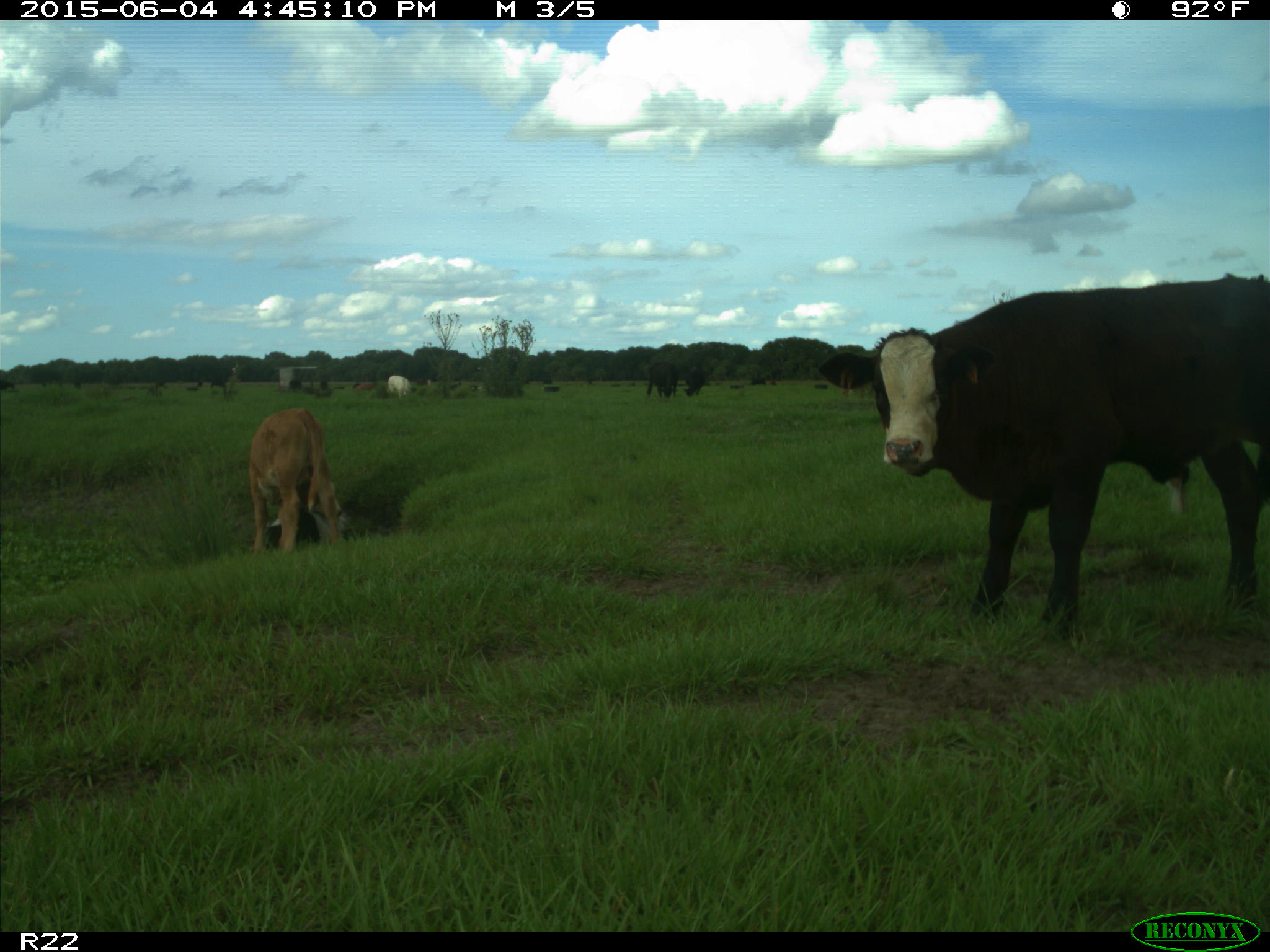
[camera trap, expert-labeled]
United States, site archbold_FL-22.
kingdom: Animalia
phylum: Chordata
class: Mammalia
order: Artiodactyla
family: Bovidae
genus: Bos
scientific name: Bos taurus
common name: domestic cow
Bos taurus (domestic cow).